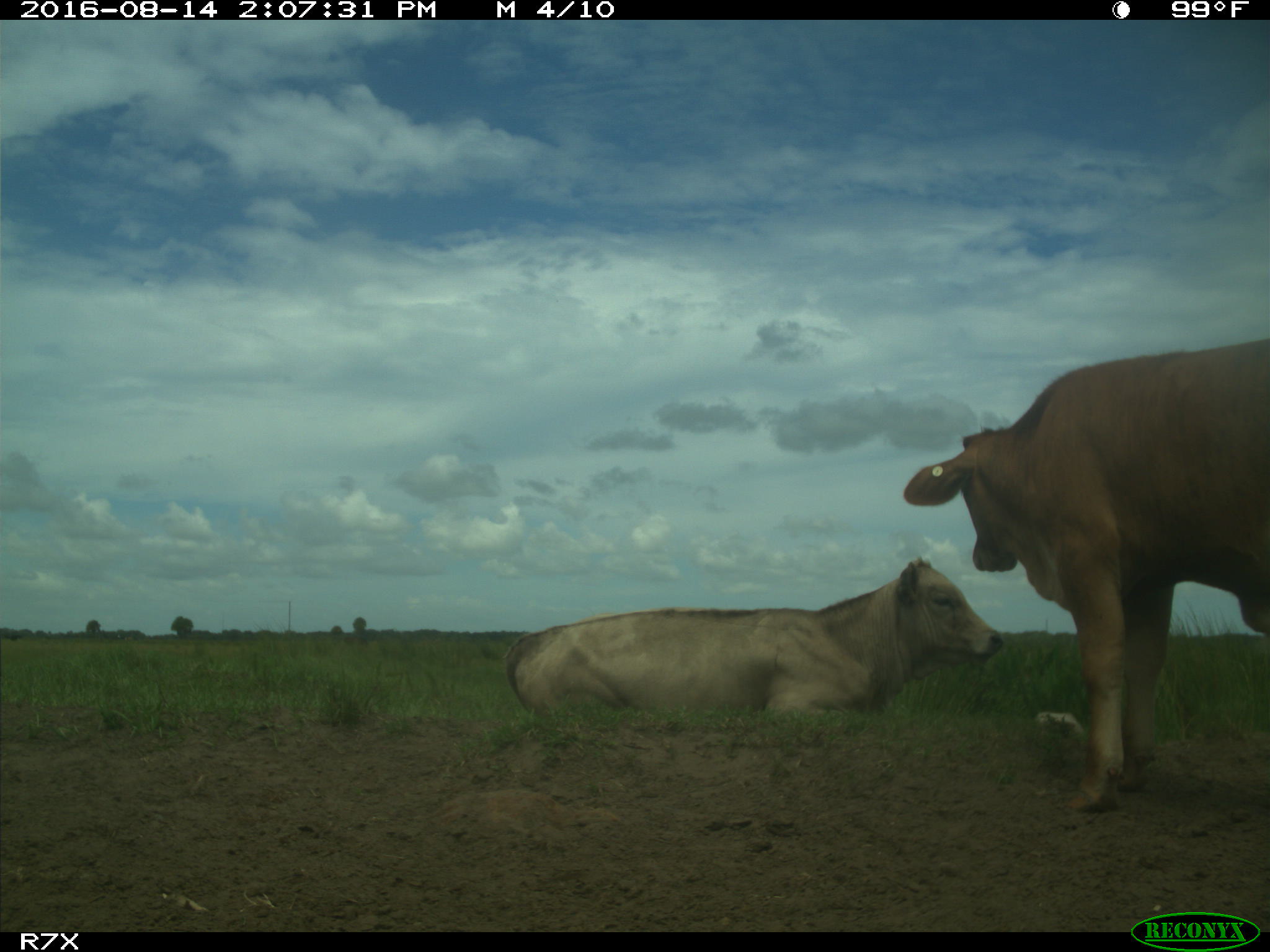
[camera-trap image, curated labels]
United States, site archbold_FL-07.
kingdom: Animalia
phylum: Chordata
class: Mammalia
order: Artiodactyla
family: Bovidae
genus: Bos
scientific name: Bos taurus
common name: domestic cow